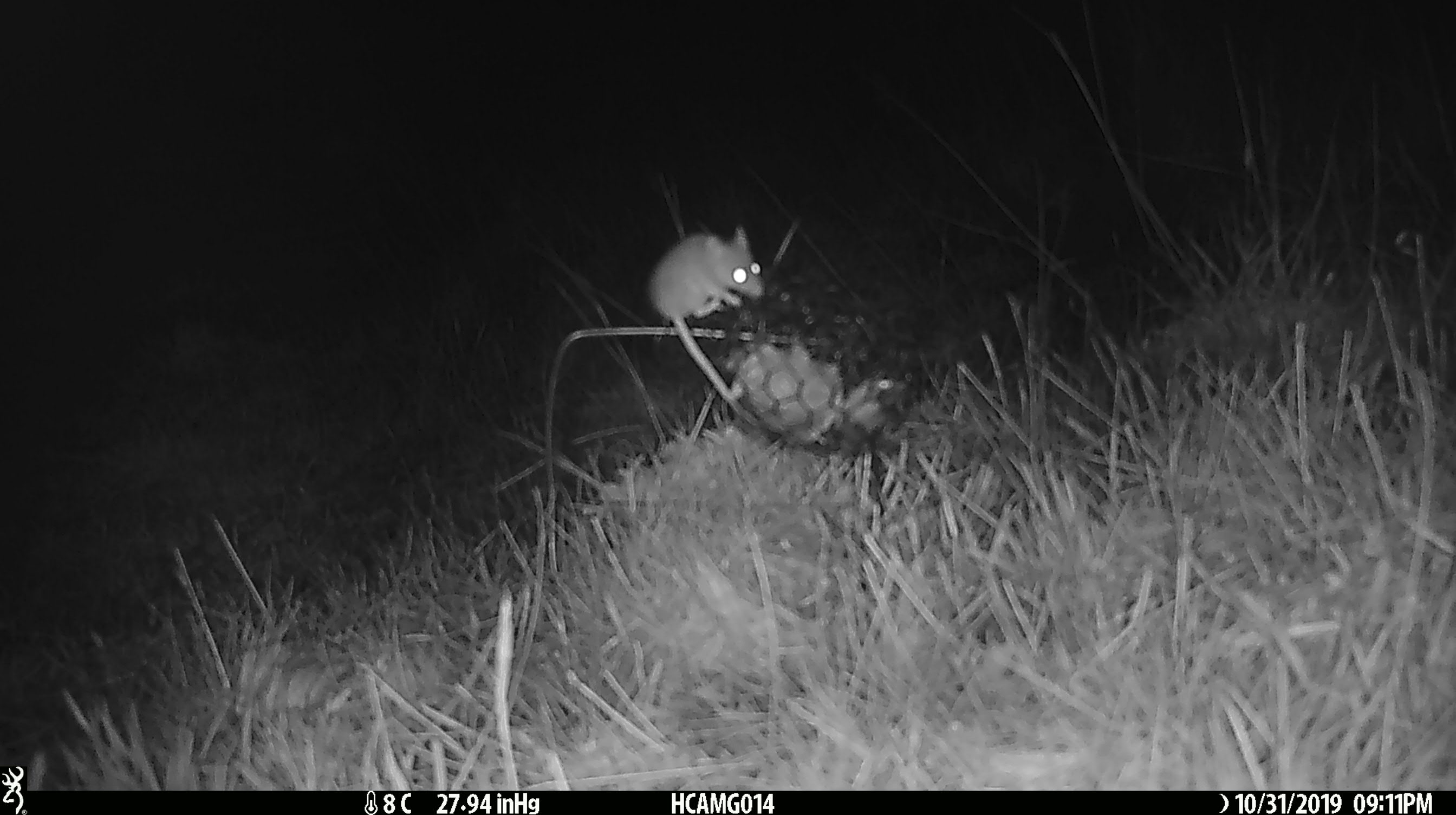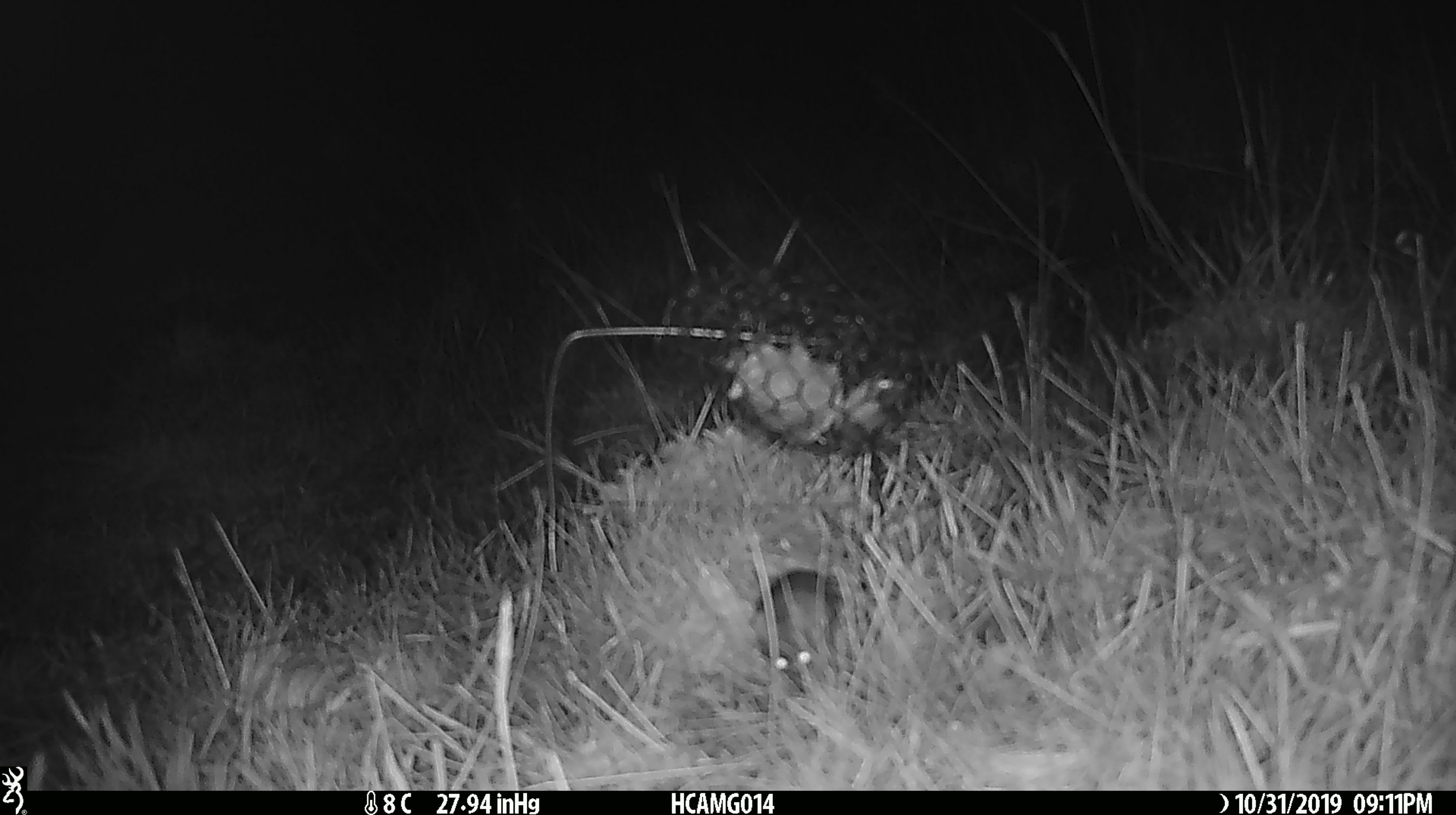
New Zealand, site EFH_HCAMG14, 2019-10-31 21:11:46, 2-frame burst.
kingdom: Animalia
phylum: Chordata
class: Mammalia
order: Rodentia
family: Muridae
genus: Mus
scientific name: Mus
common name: mouse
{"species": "mouse (Mus)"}